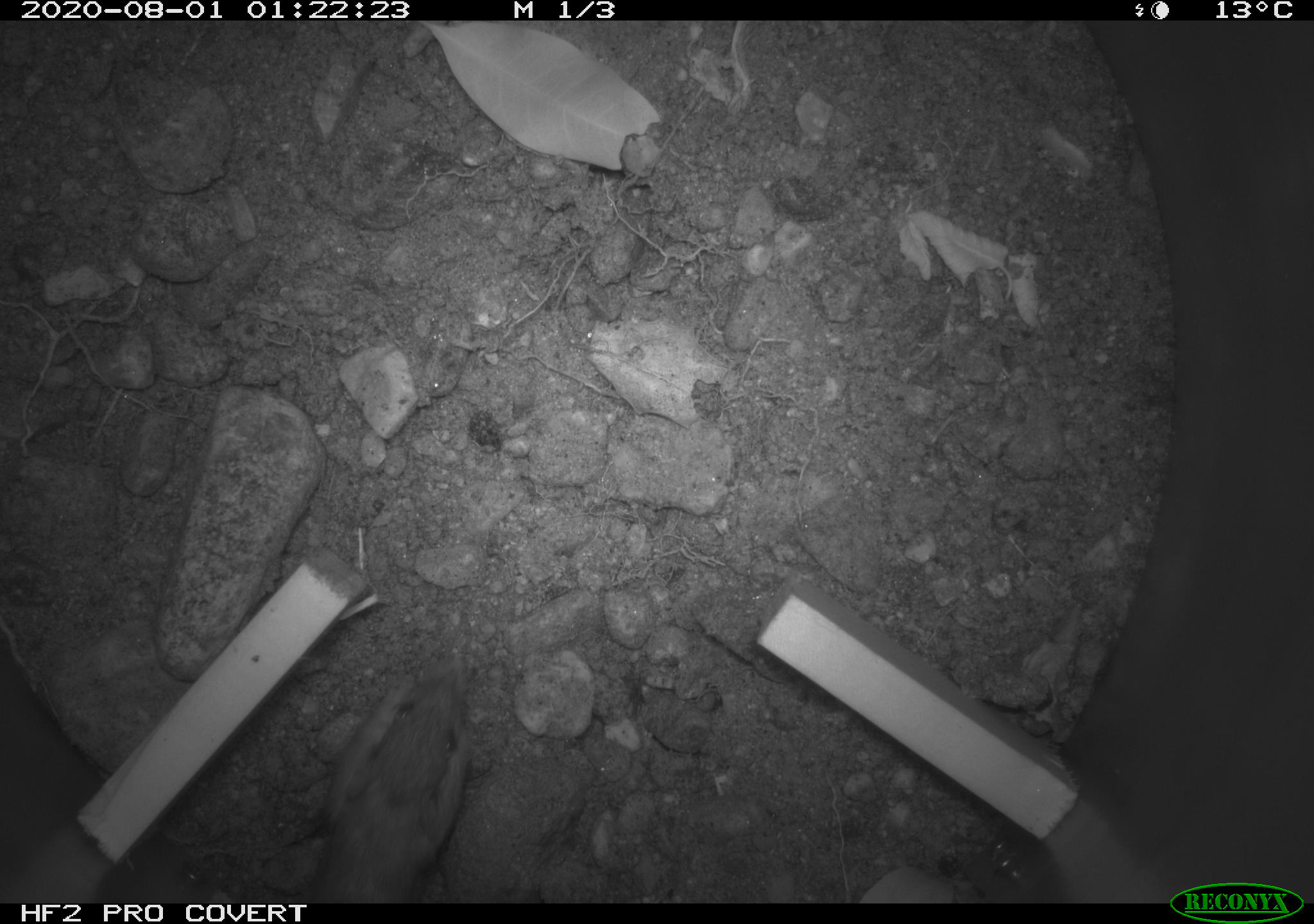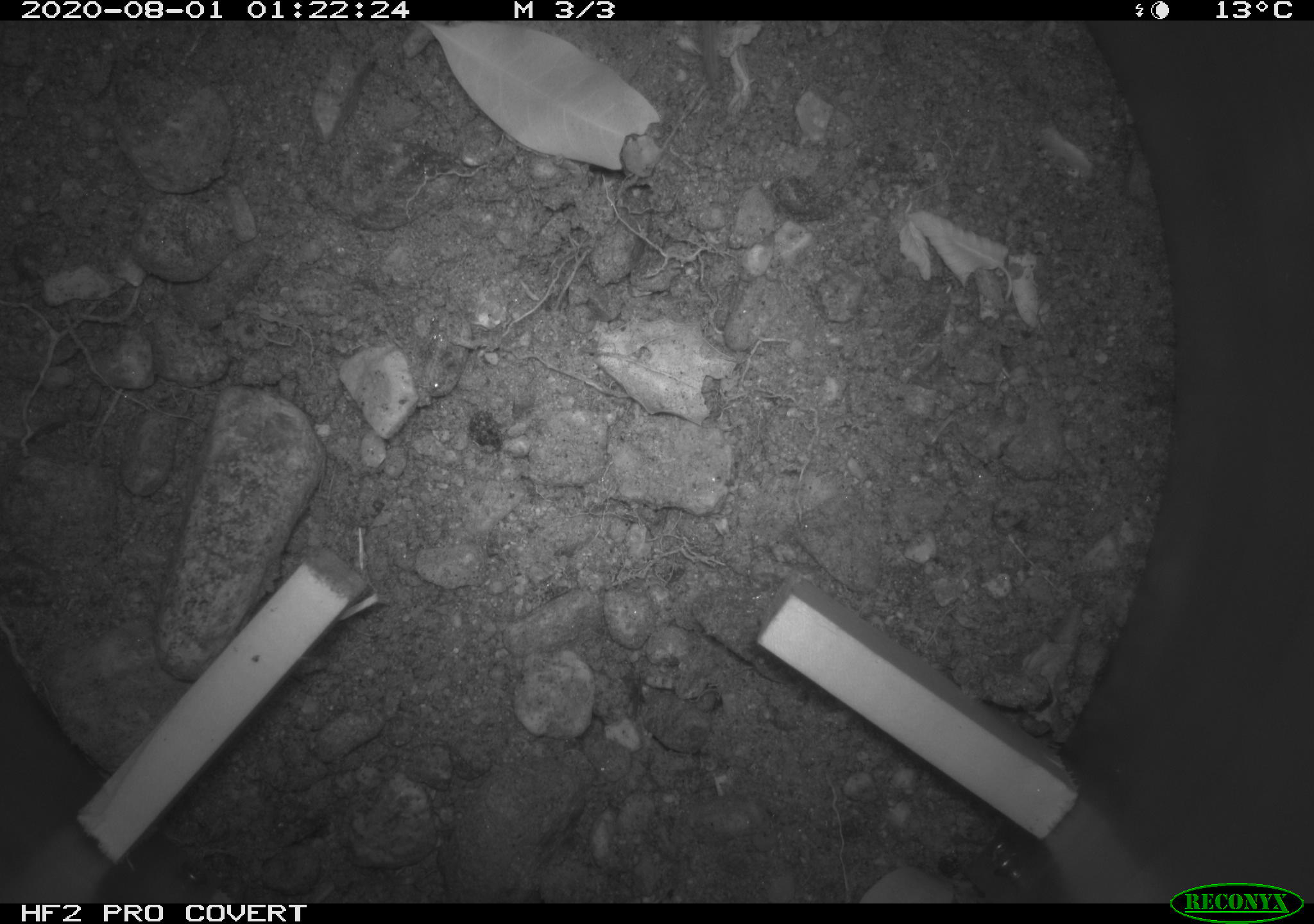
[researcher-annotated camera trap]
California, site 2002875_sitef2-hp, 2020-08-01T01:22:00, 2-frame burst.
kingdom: Animalia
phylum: Chordata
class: Mammalia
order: Rodentia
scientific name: Rodentia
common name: rodent